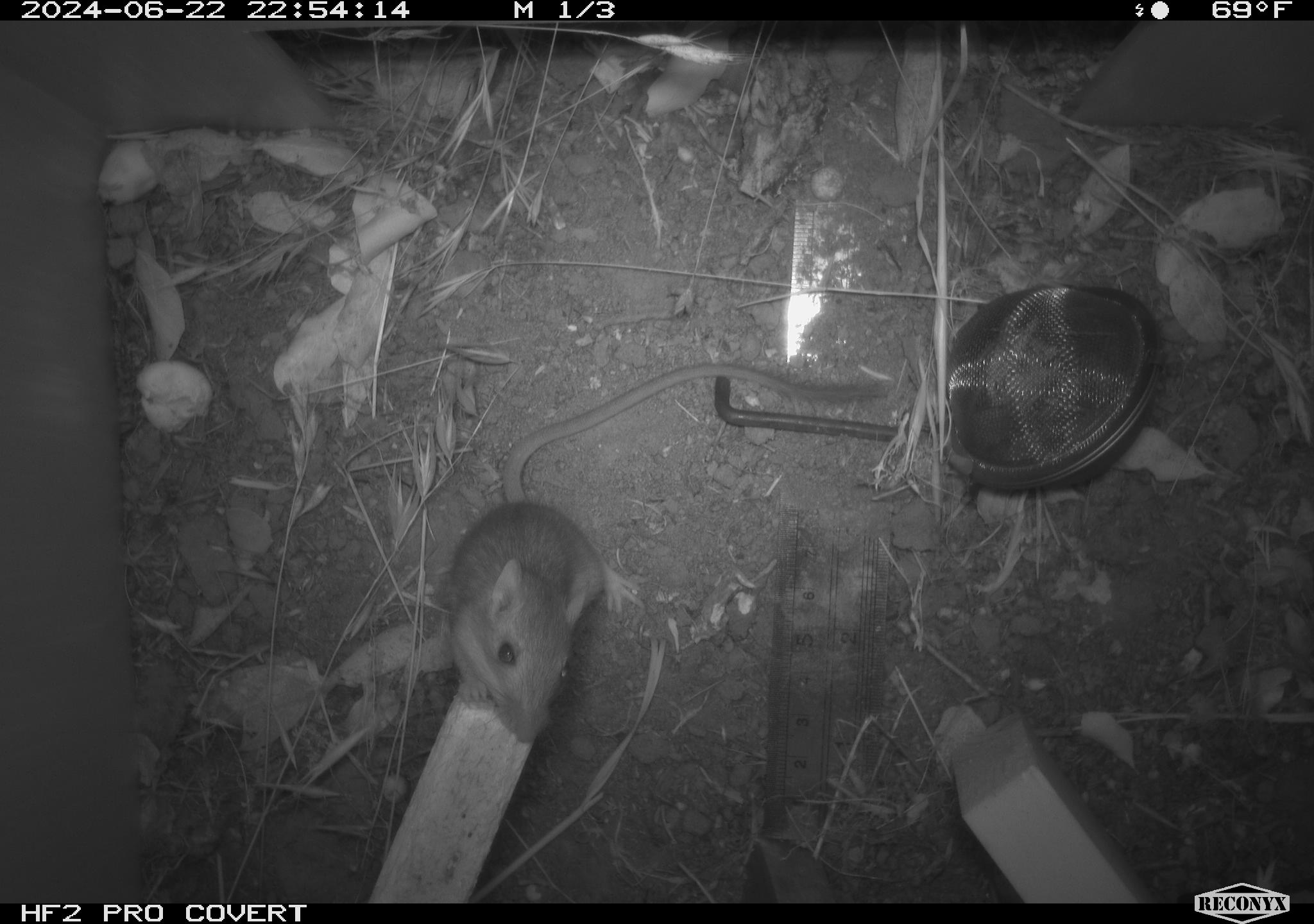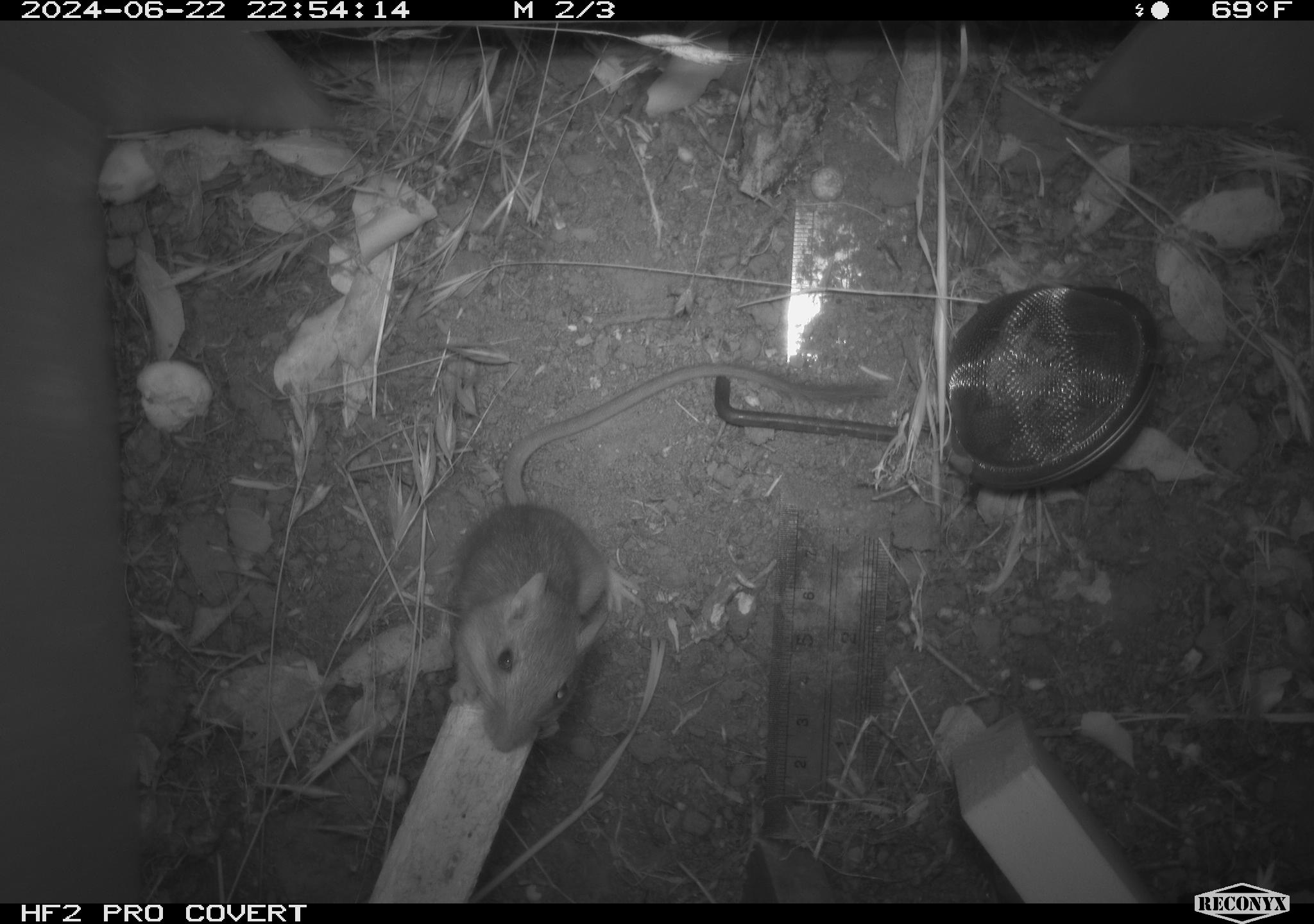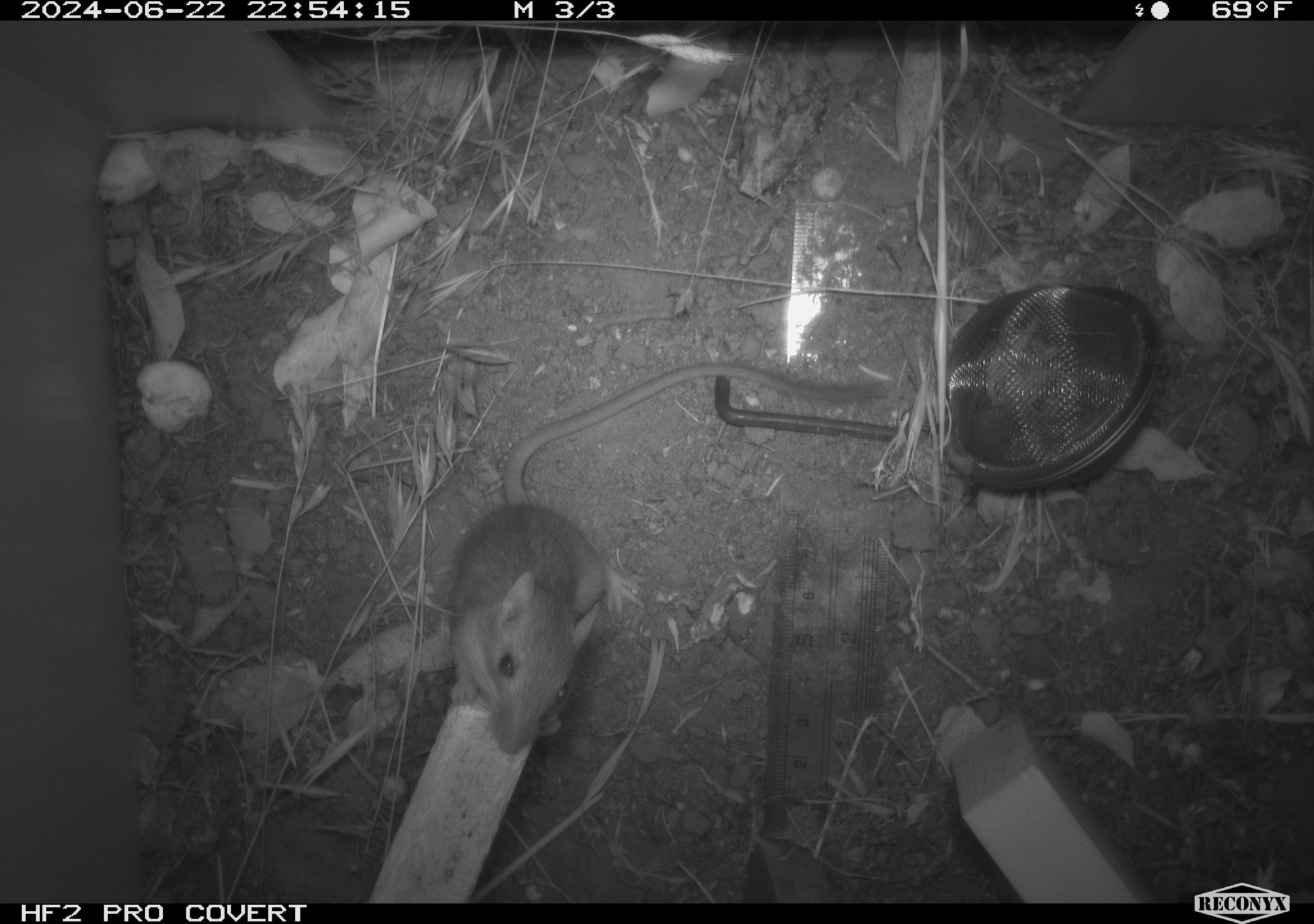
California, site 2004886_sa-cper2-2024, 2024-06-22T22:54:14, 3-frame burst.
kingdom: Animalia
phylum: Chordata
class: Mammalia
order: Rodentia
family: Heteromyidae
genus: Dipodomys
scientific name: Dipodomys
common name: kangaroo rats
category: dipodomys species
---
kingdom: Animalia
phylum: Chordata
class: Mammalia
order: Rodentia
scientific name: Rodentia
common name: rodent